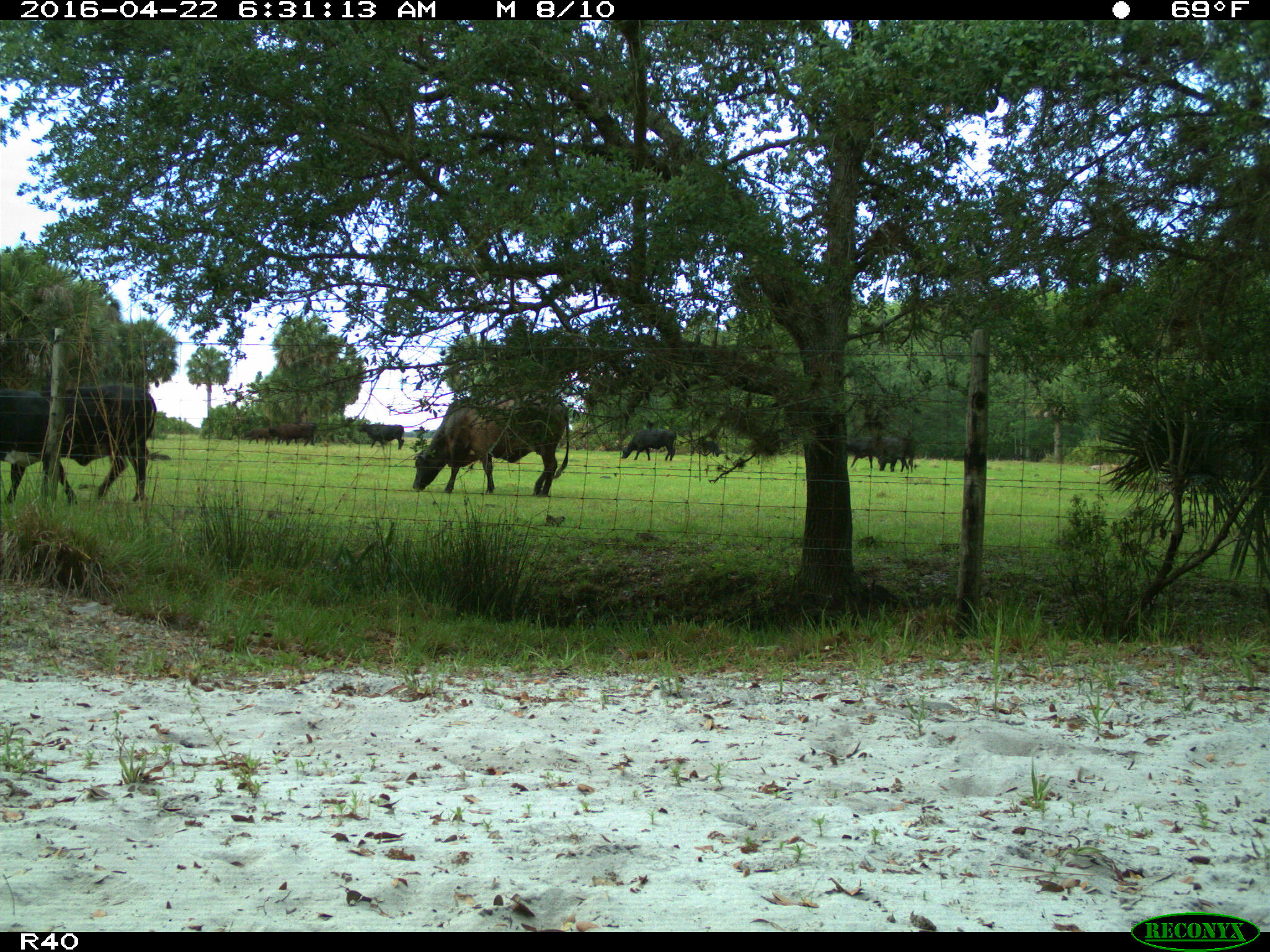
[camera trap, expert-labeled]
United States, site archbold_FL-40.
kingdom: Animalia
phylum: Chordata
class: Mammalia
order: Artiodactyla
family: Bovidae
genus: Bos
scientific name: Bos taurus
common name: domestic cow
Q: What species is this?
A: Bos taurus (domestic cow).